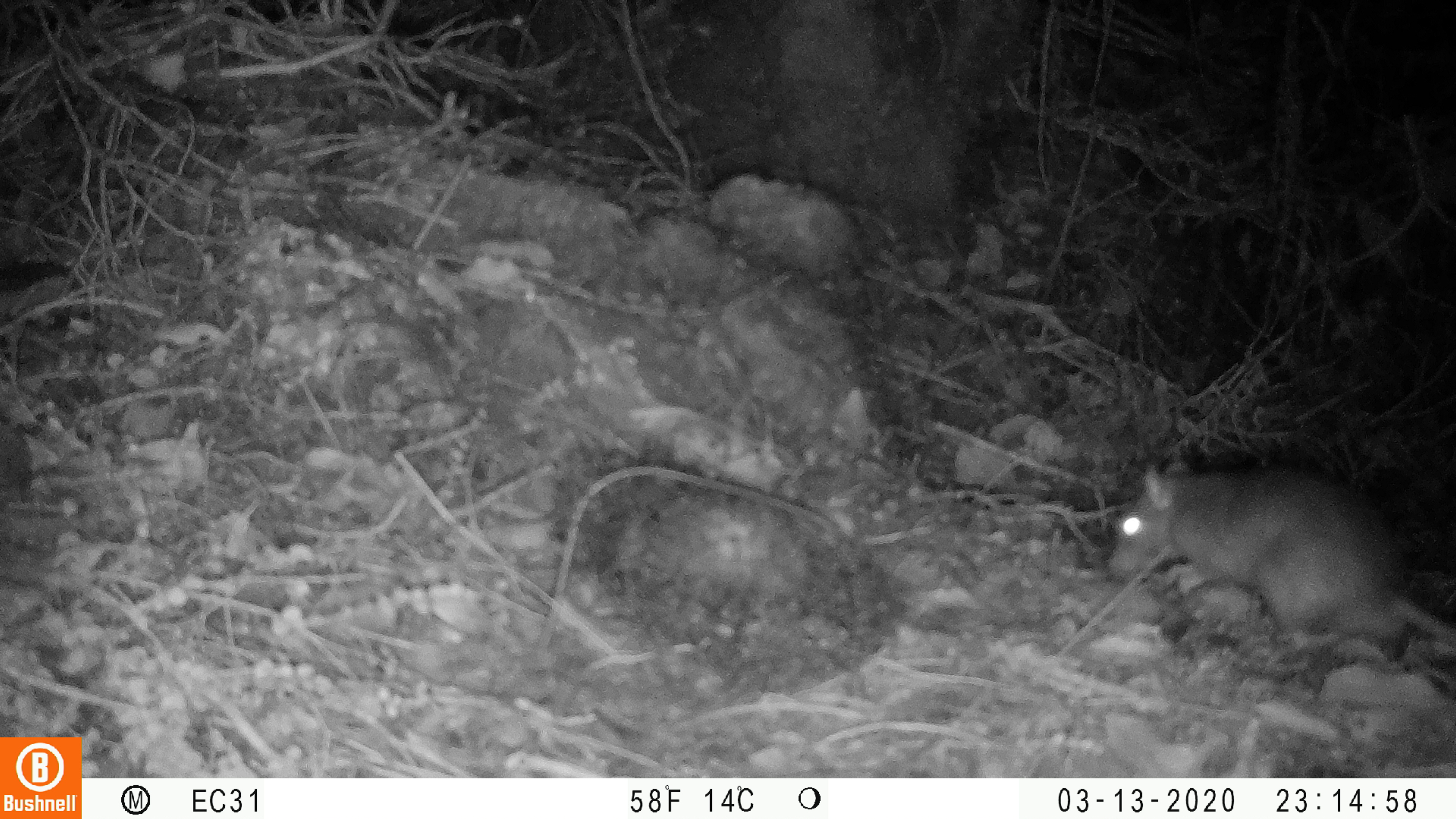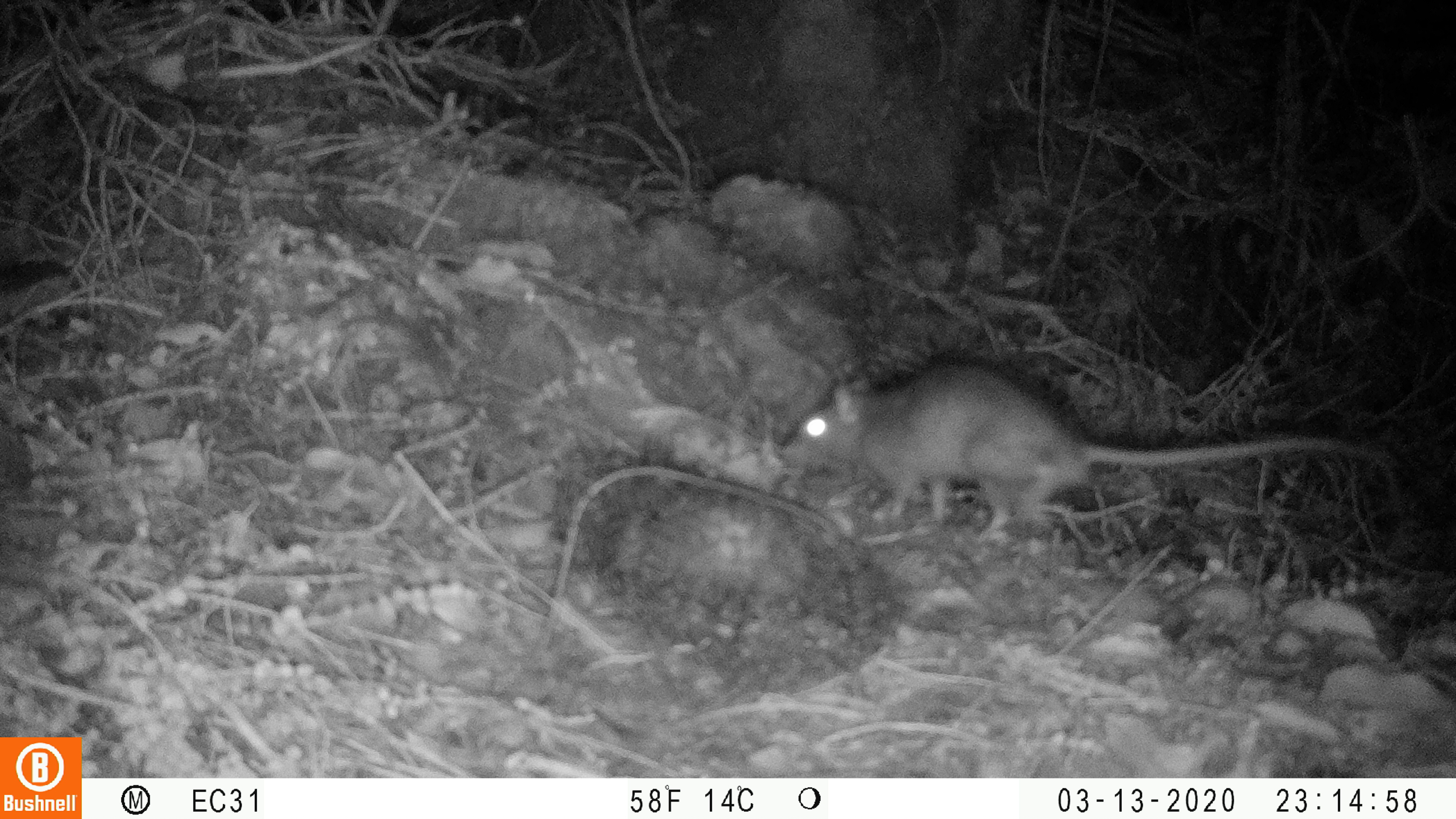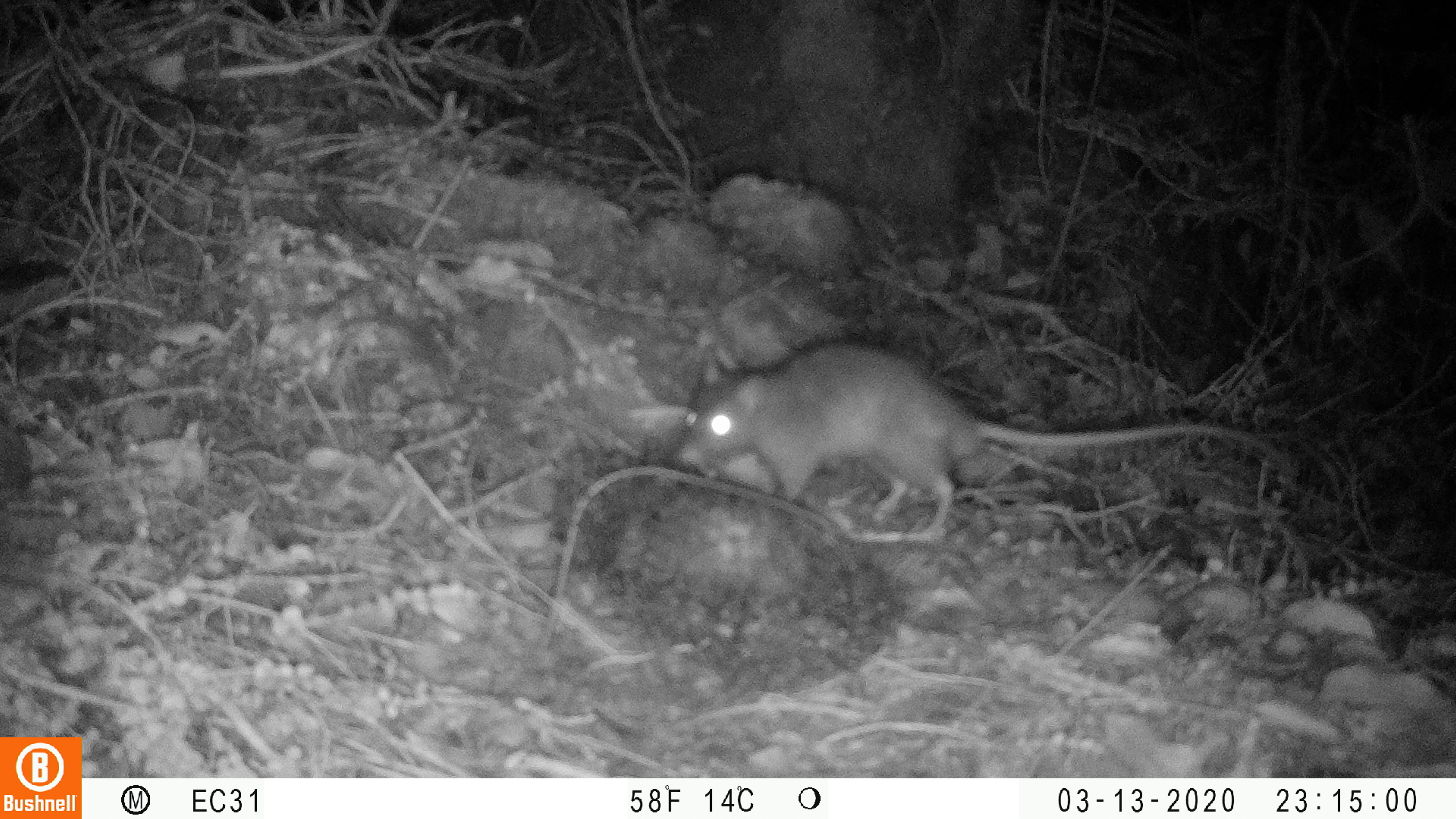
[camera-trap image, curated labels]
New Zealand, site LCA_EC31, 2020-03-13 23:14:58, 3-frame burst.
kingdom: Animalia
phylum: Chordata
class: Mammalia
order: Rodentia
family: Muridae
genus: Rattus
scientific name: Rattus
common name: rat